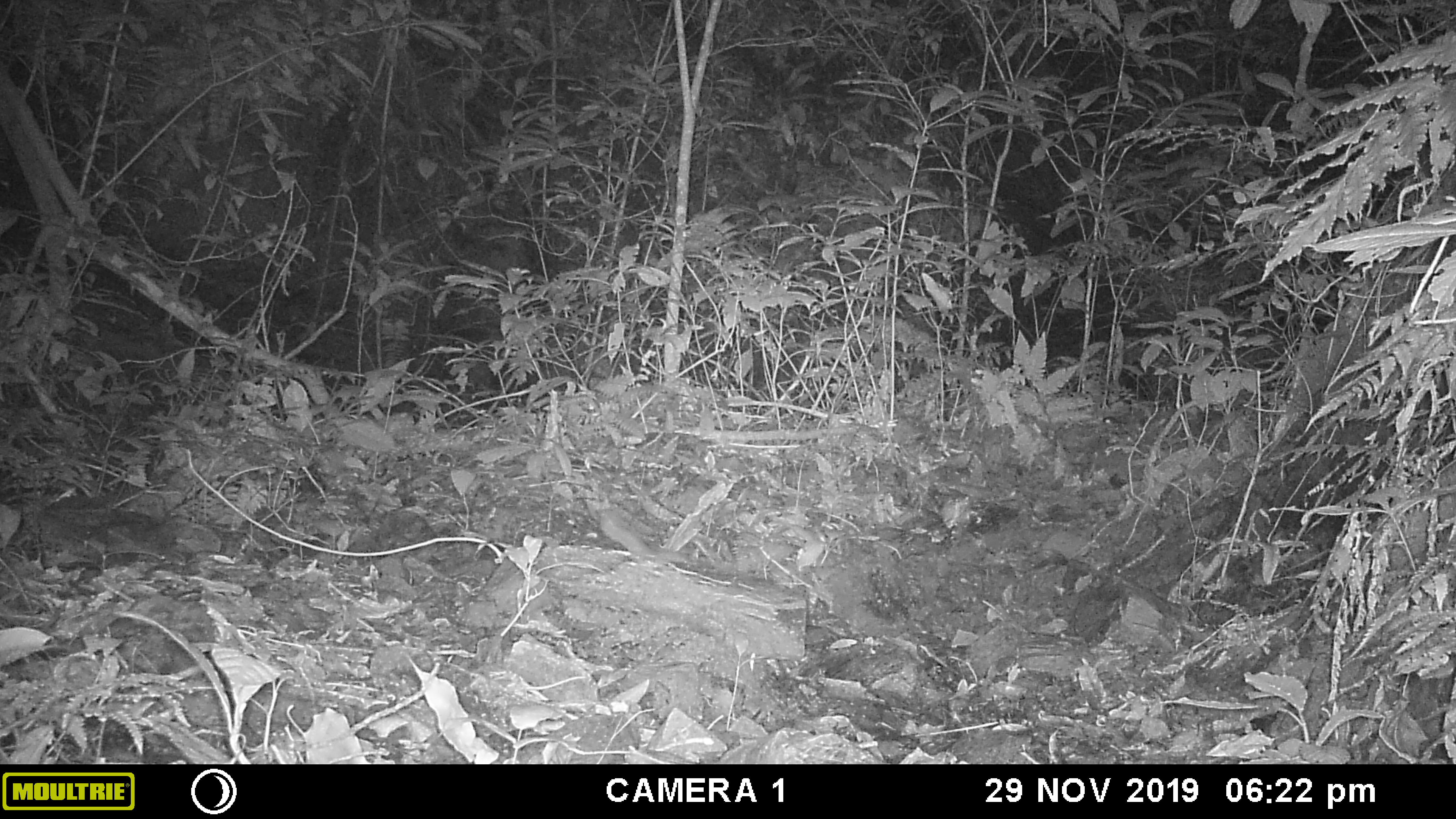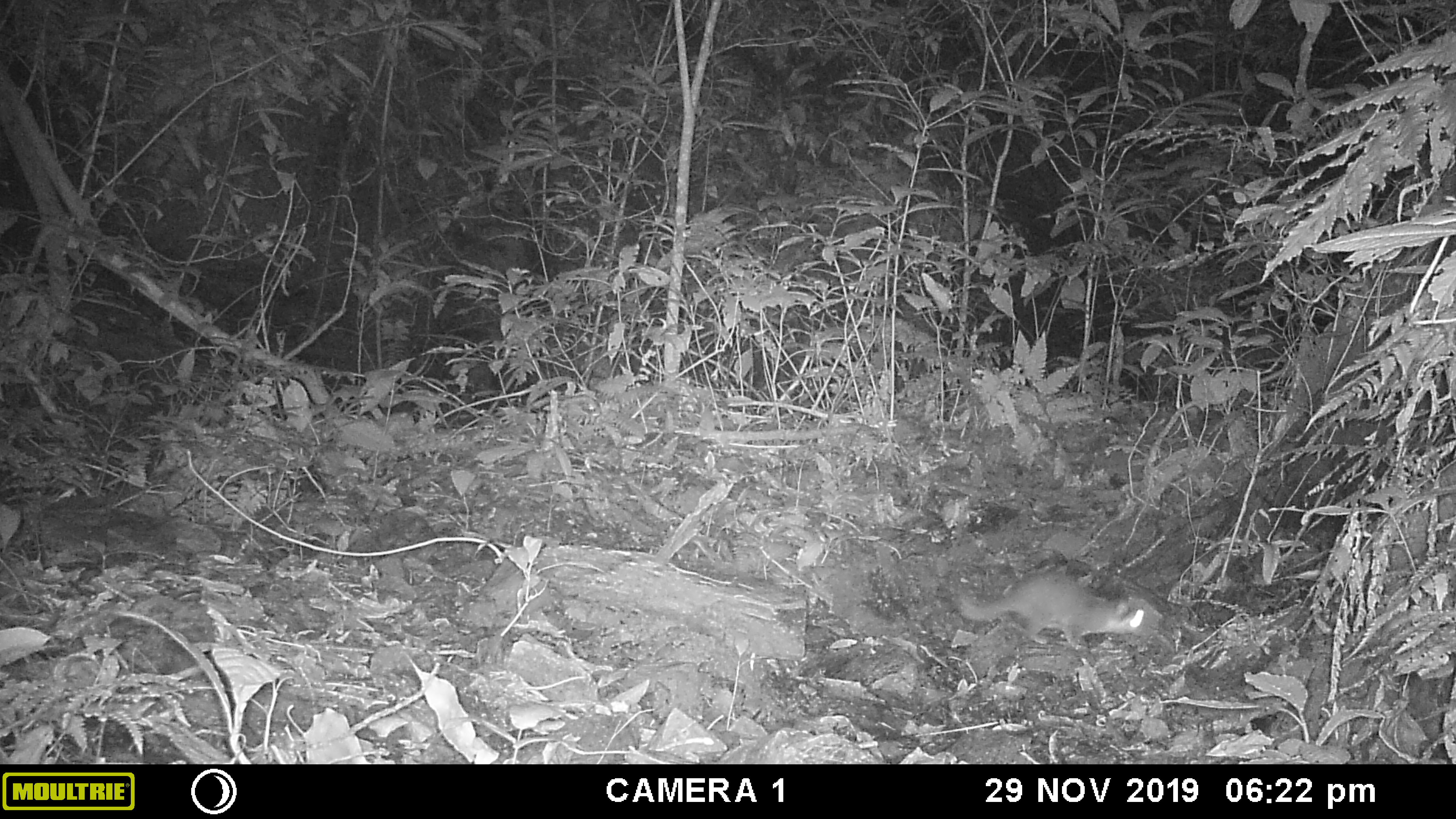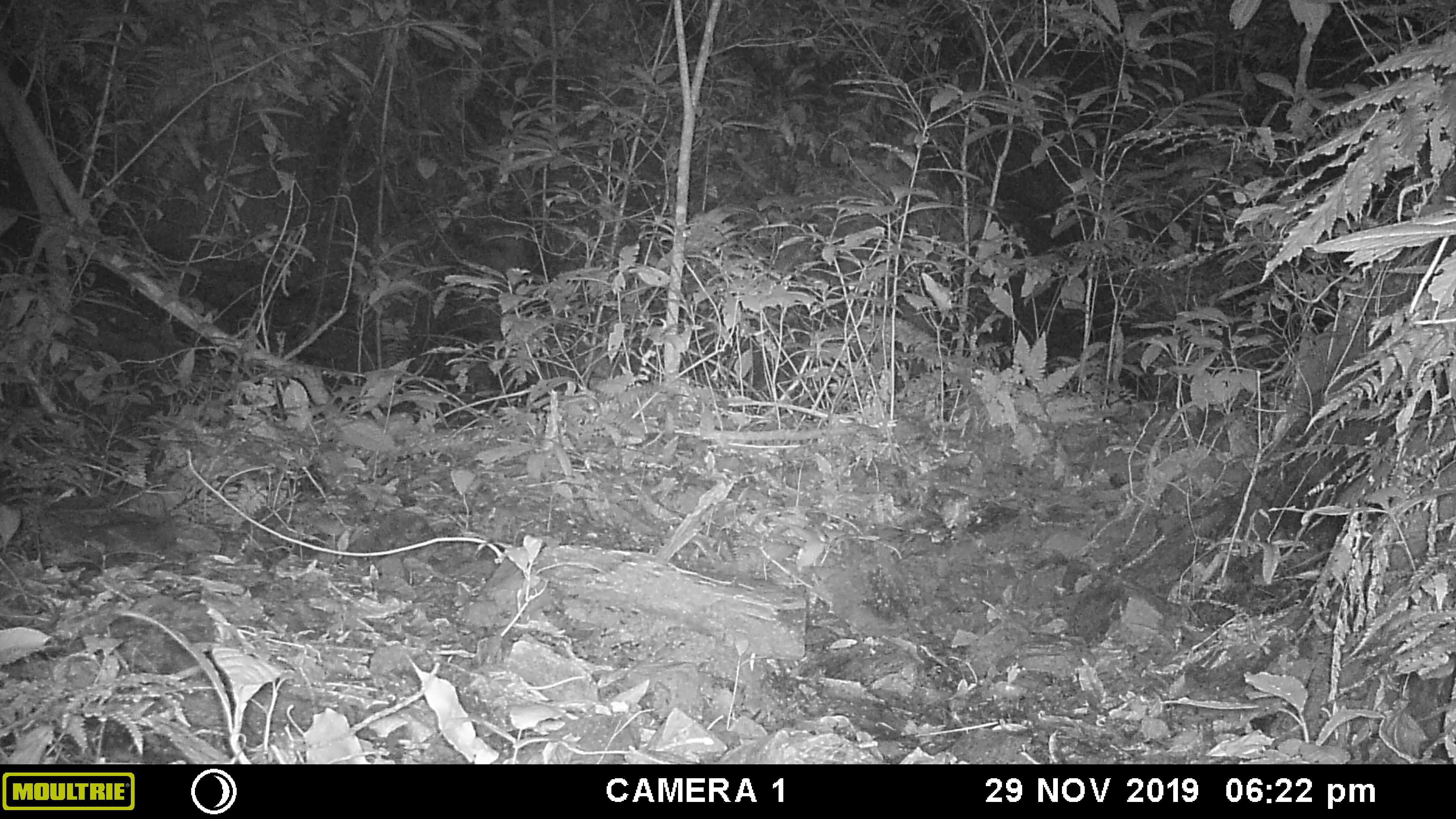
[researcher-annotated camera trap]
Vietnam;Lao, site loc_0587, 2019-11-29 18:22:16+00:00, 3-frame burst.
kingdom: Animalia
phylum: Chordata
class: Mammalia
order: Carnivora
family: Mustelidae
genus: Melogale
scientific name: Melogale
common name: ferret badger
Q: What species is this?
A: Ferret badger (Melogale).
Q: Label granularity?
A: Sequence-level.